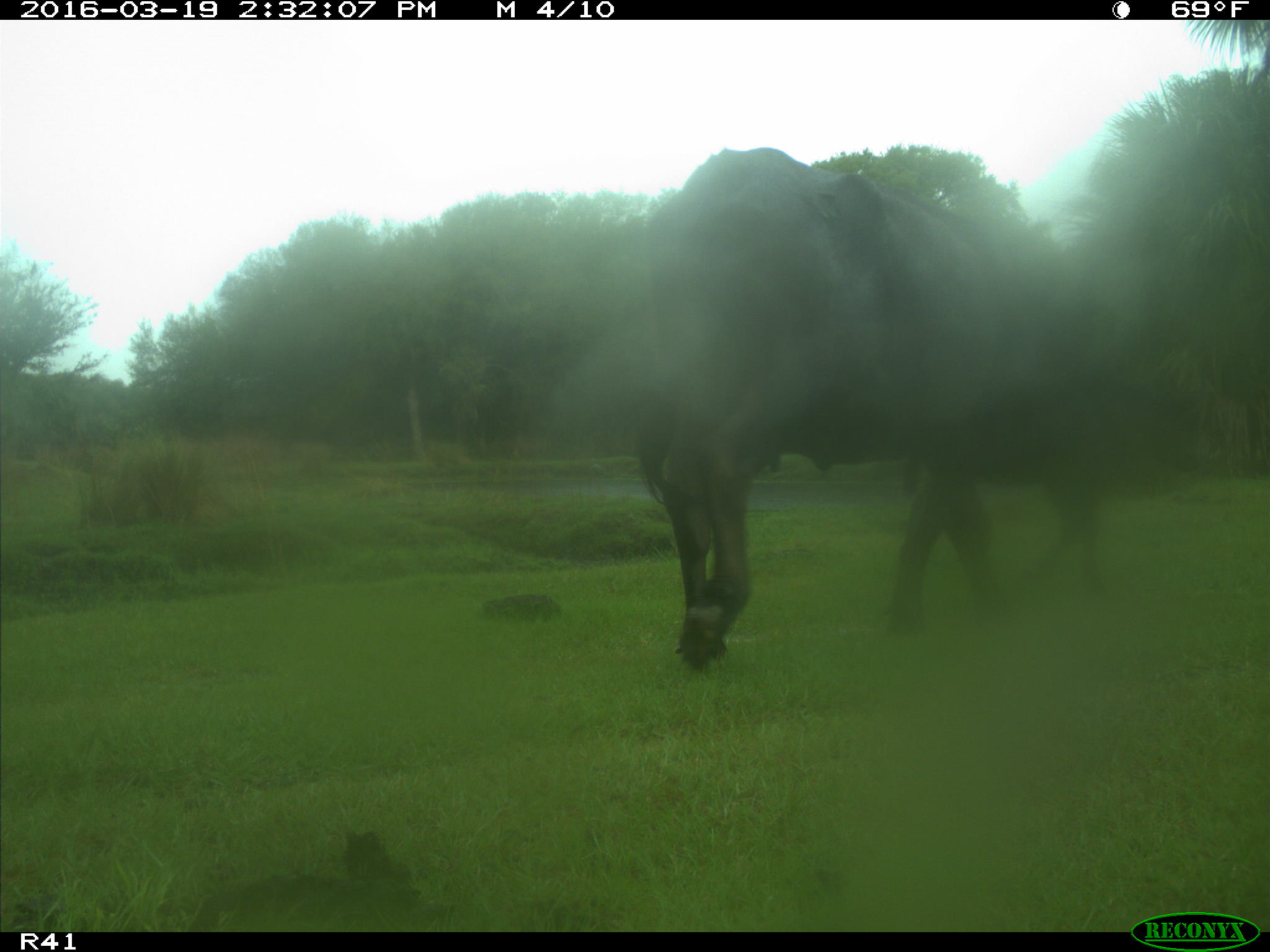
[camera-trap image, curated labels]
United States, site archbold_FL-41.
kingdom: Animalia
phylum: Chordata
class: Mammalia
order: Artiodactyla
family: Bovidae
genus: Bos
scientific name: Bos taurus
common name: domestic cow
Bos taurus (domestic cow).